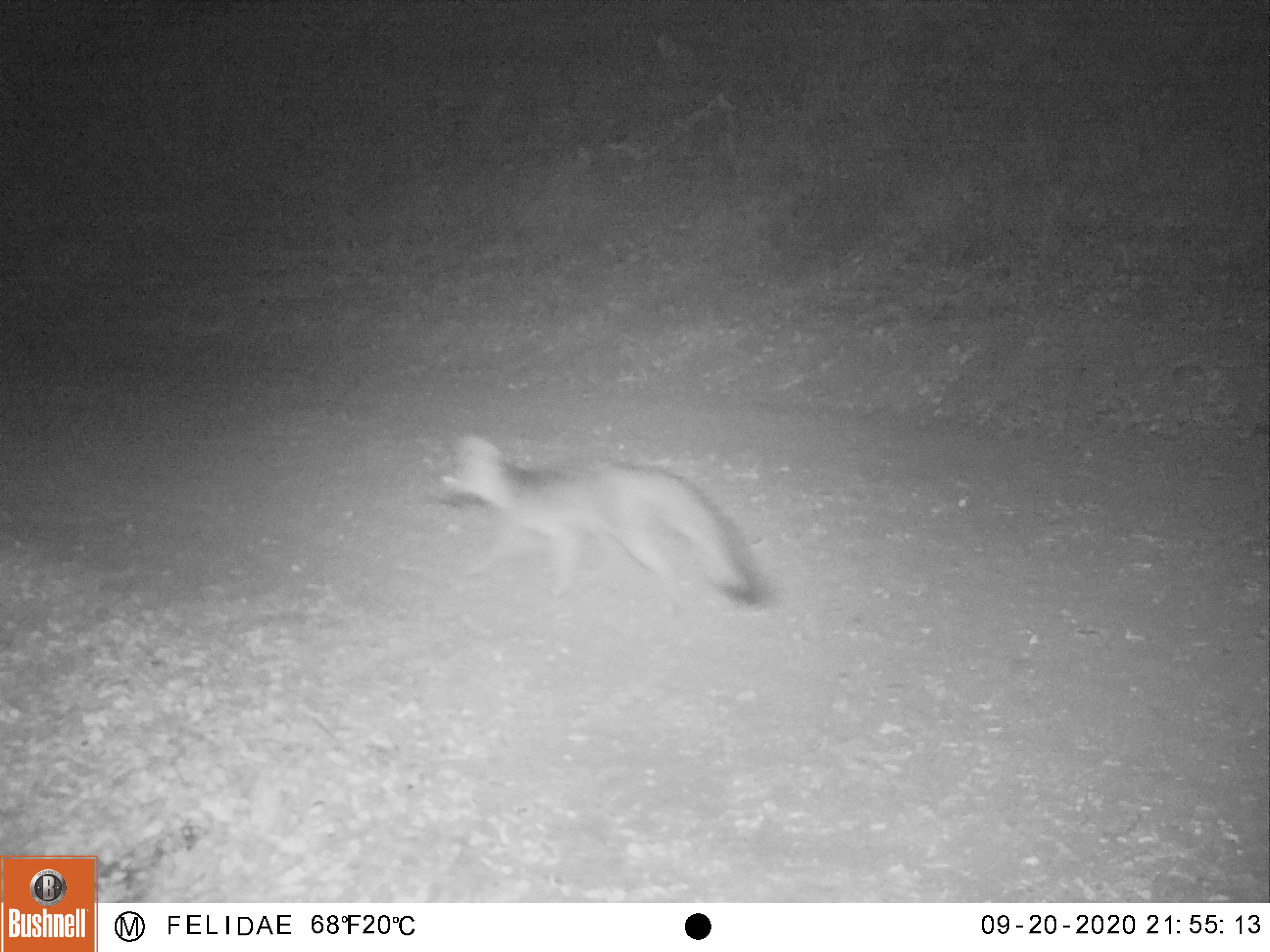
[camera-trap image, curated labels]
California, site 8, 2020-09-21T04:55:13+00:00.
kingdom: Animalia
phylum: Chordata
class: Mammalia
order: Carnivora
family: Canidae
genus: Urocyon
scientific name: Urocyon cinereoargenteus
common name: gray fox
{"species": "gray fox (Urocyon cinereoargenteus)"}